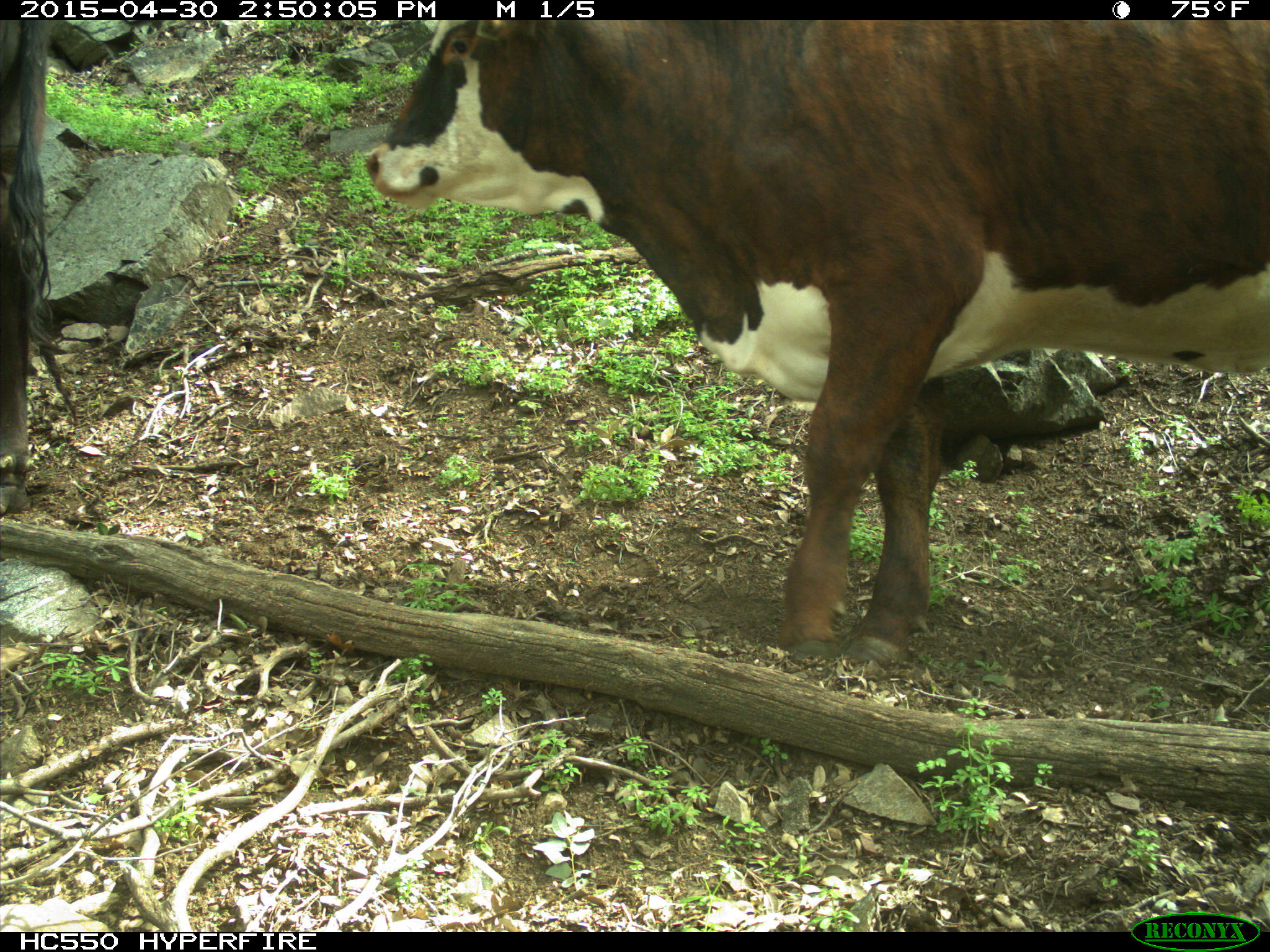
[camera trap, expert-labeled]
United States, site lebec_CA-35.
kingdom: Animalia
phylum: Chordata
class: Mammalia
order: Artiodactyla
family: Bovidae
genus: Bos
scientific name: Bos taurus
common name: domestic cow